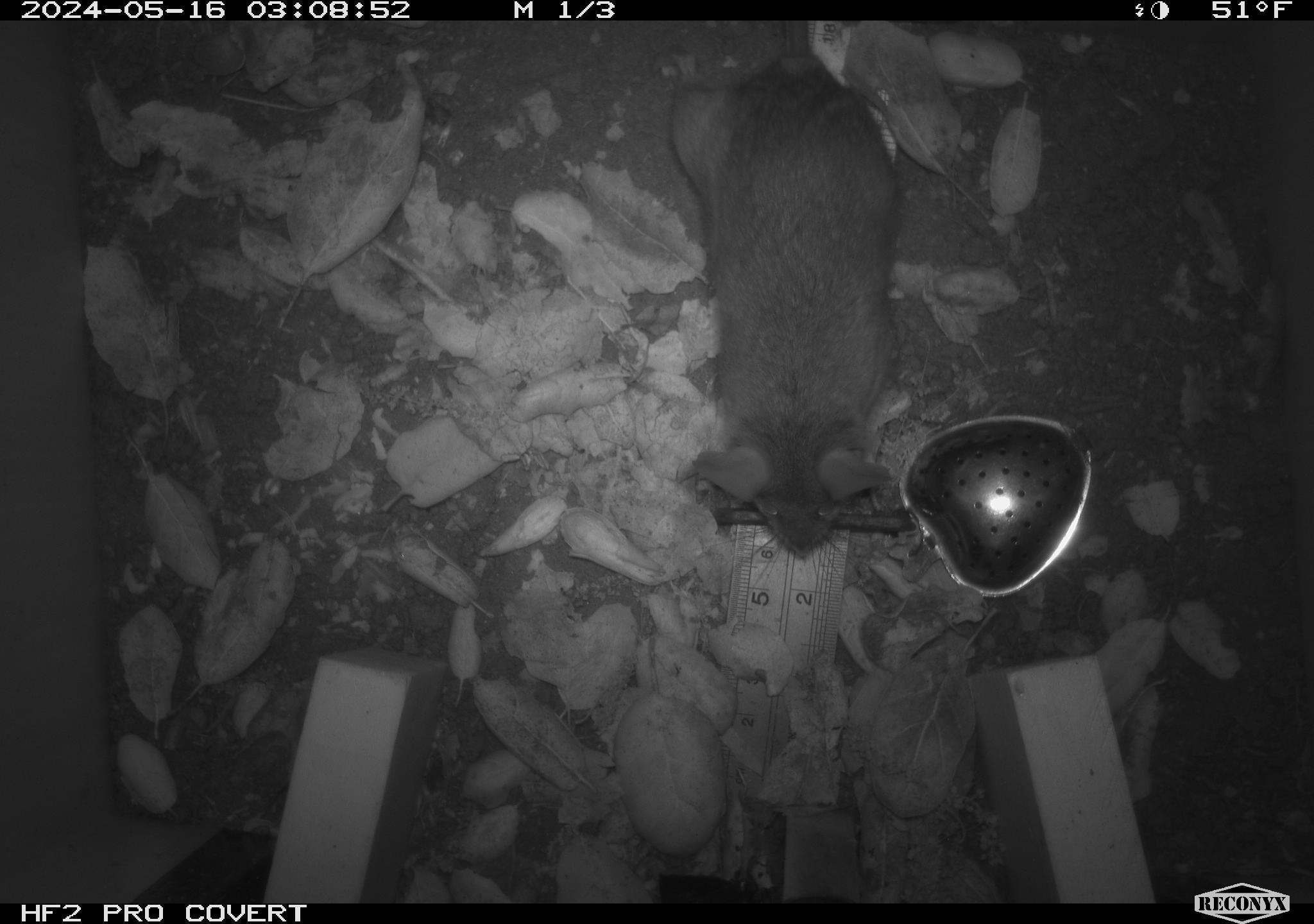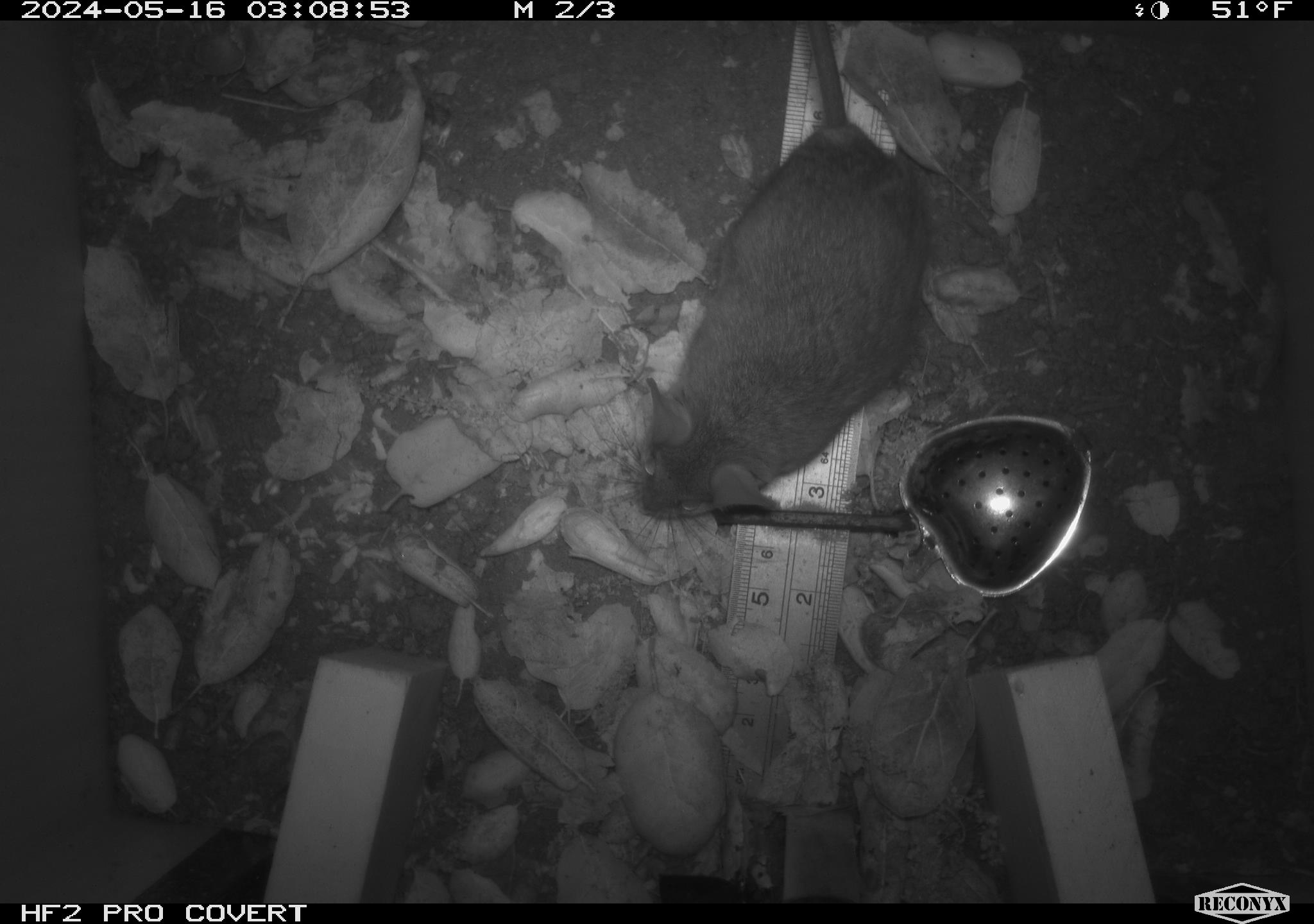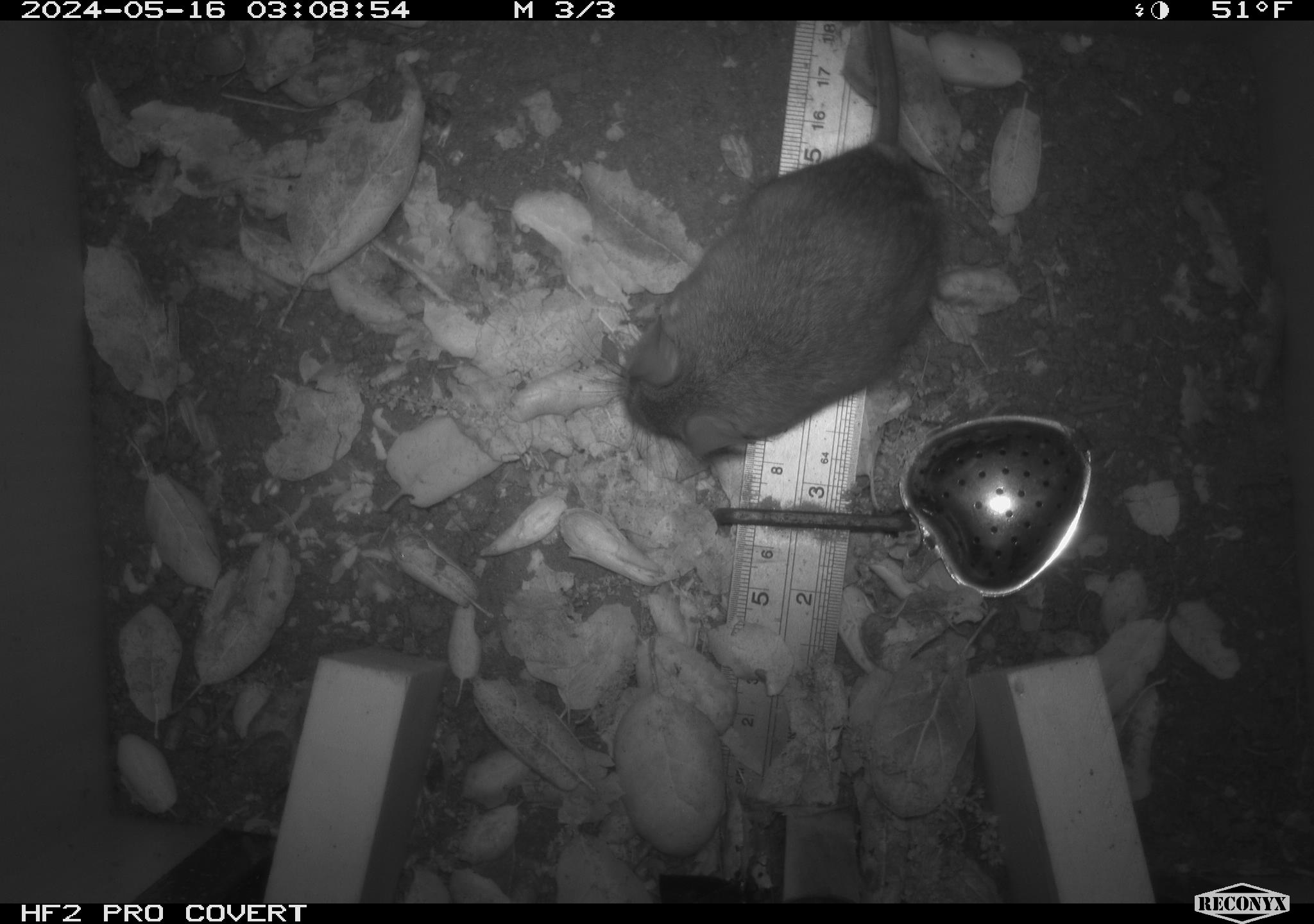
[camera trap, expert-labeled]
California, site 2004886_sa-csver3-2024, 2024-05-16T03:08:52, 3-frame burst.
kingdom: Animalia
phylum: Chordata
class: Mammalia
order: Rodentia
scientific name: Rodentia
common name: rodent